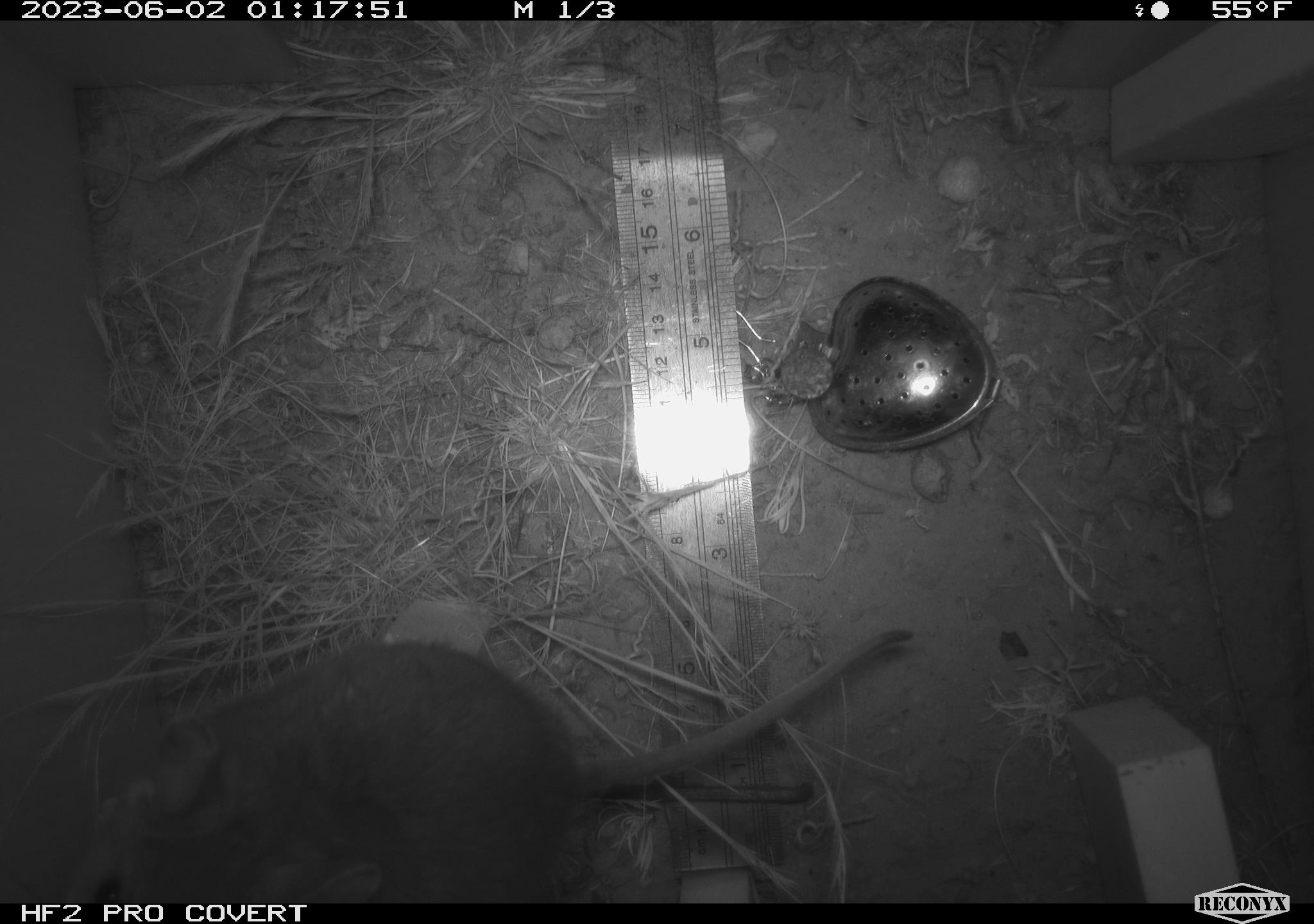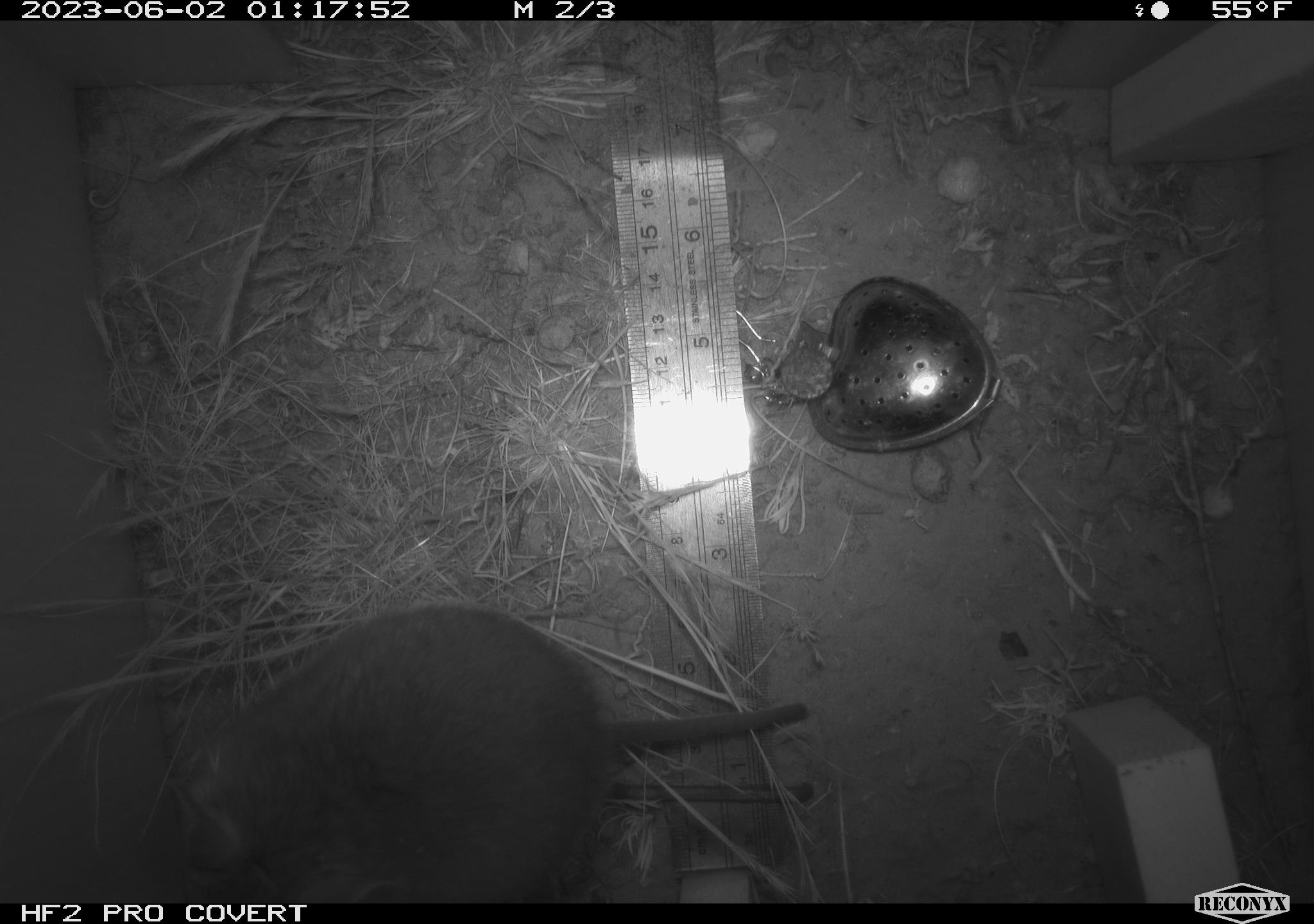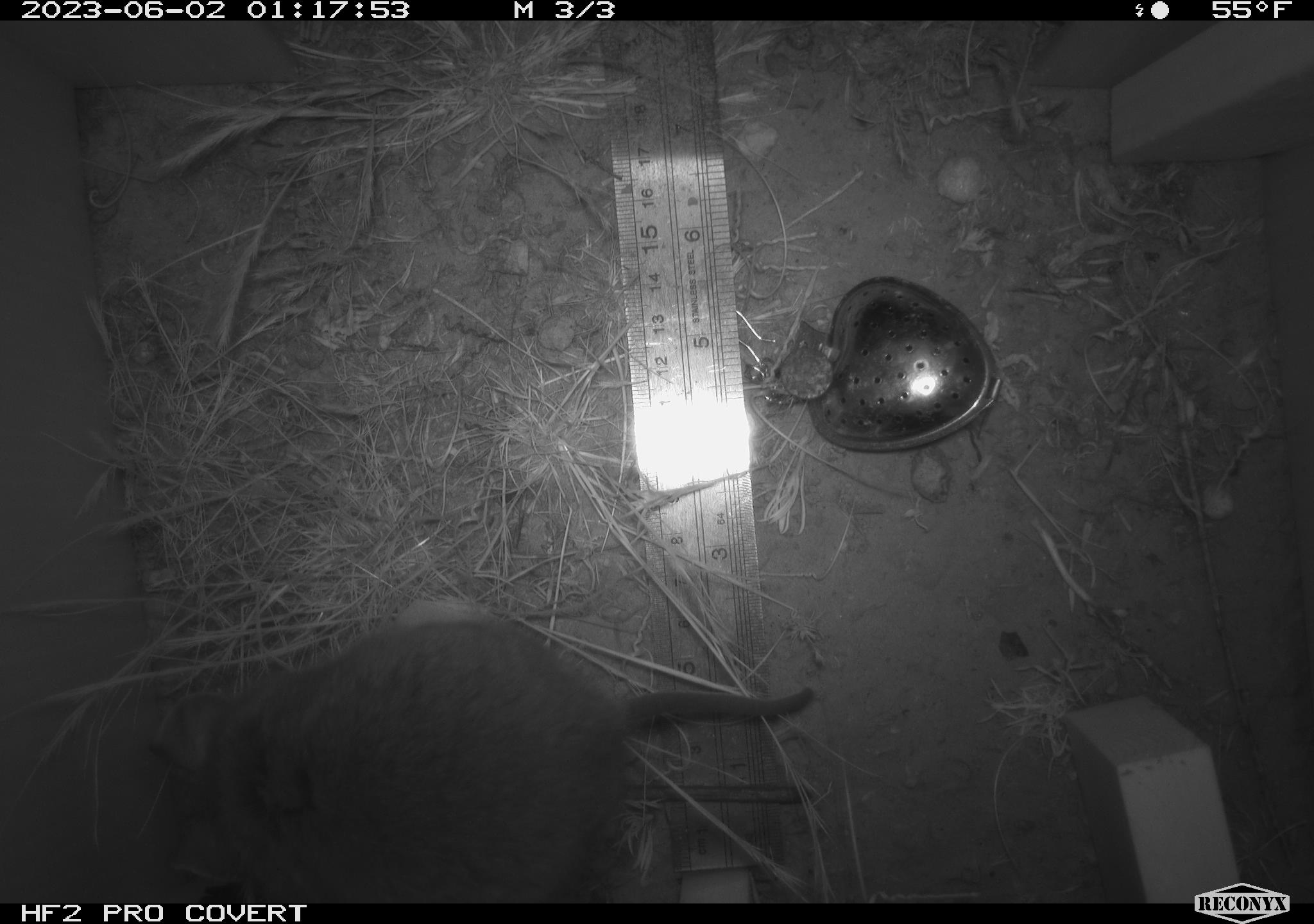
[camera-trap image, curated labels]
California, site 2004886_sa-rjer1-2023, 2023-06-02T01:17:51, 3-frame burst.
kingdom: Animalia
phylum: Chordata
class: Mammalia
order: Rodentia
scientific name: Rodentia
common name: woodrat or rat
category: woodrat or rat species